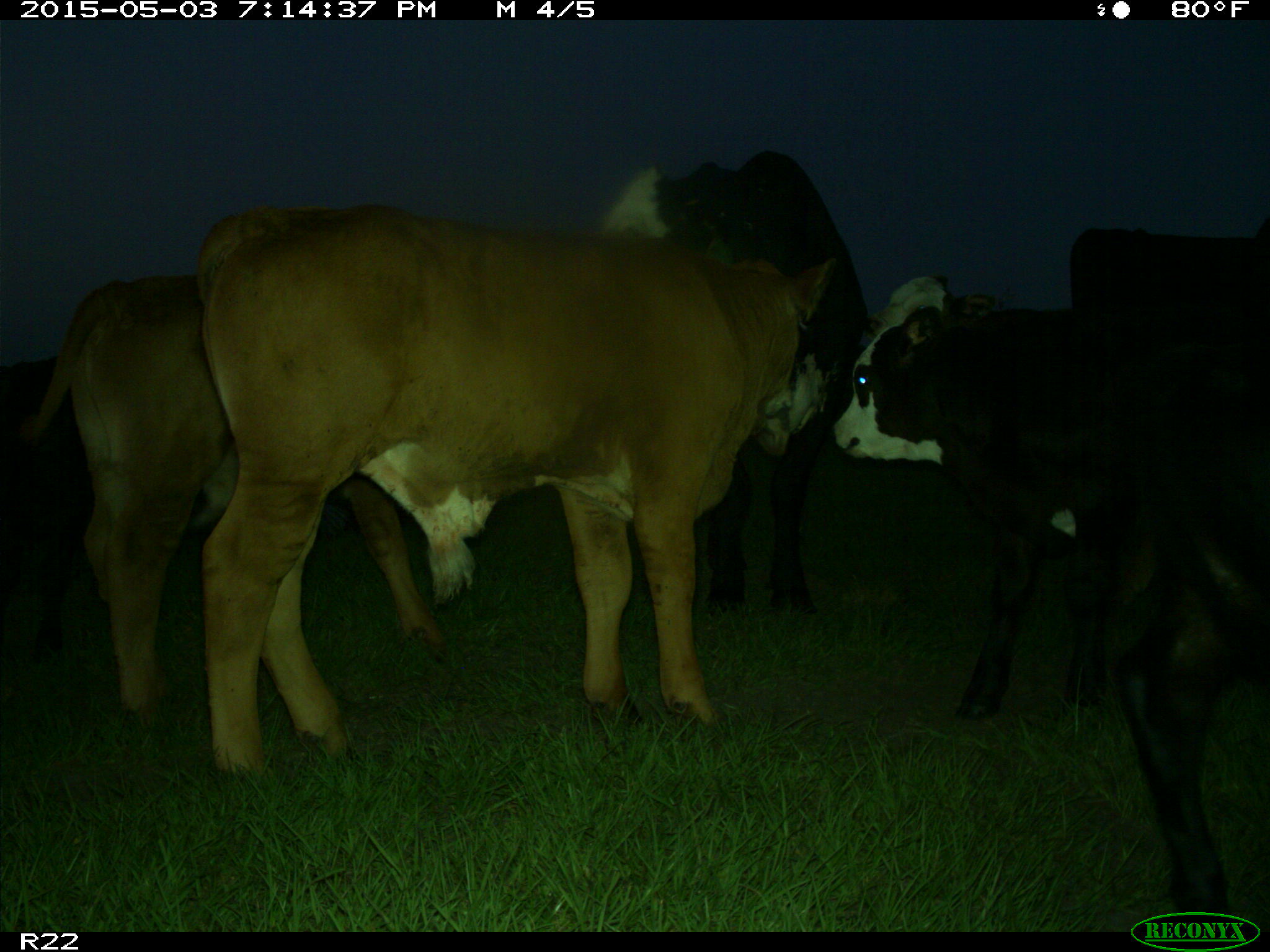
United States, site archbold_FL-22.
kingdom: Animalia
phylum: Chordata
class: Mammalia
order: Artiodactyla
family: Bovidae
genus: Bos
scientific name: Bos taurus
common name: domestic cow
Bos taurus (domestic cow).